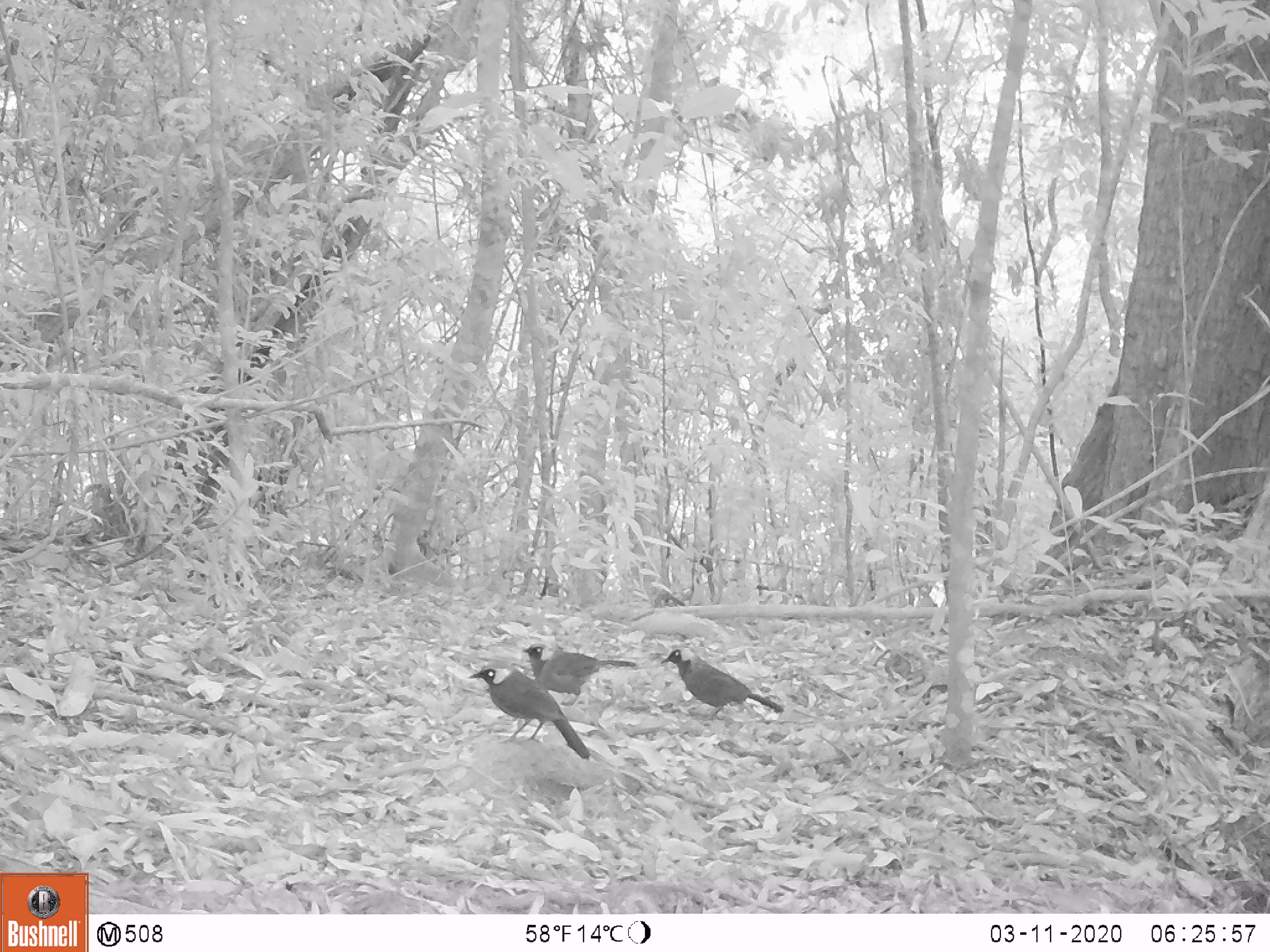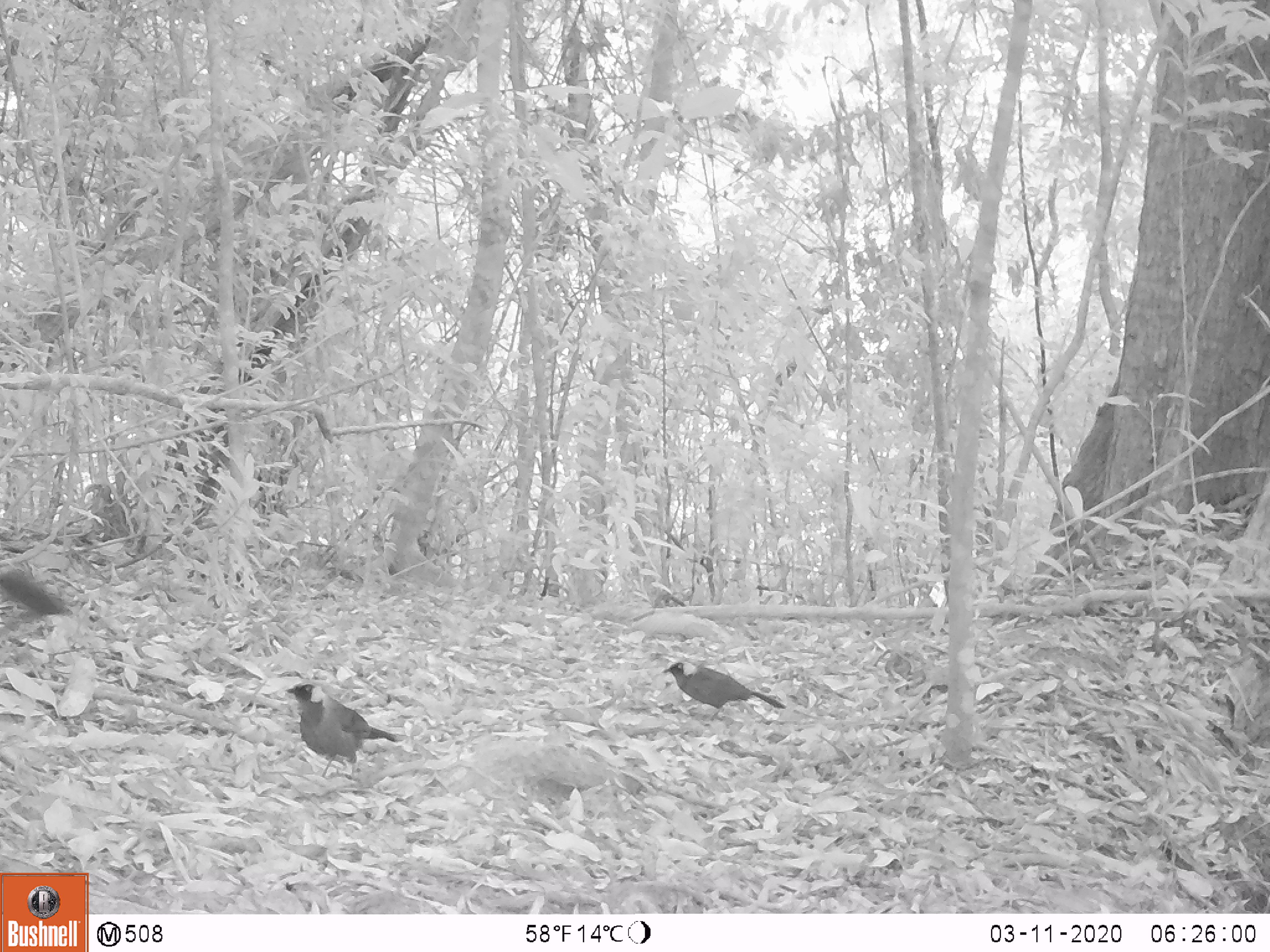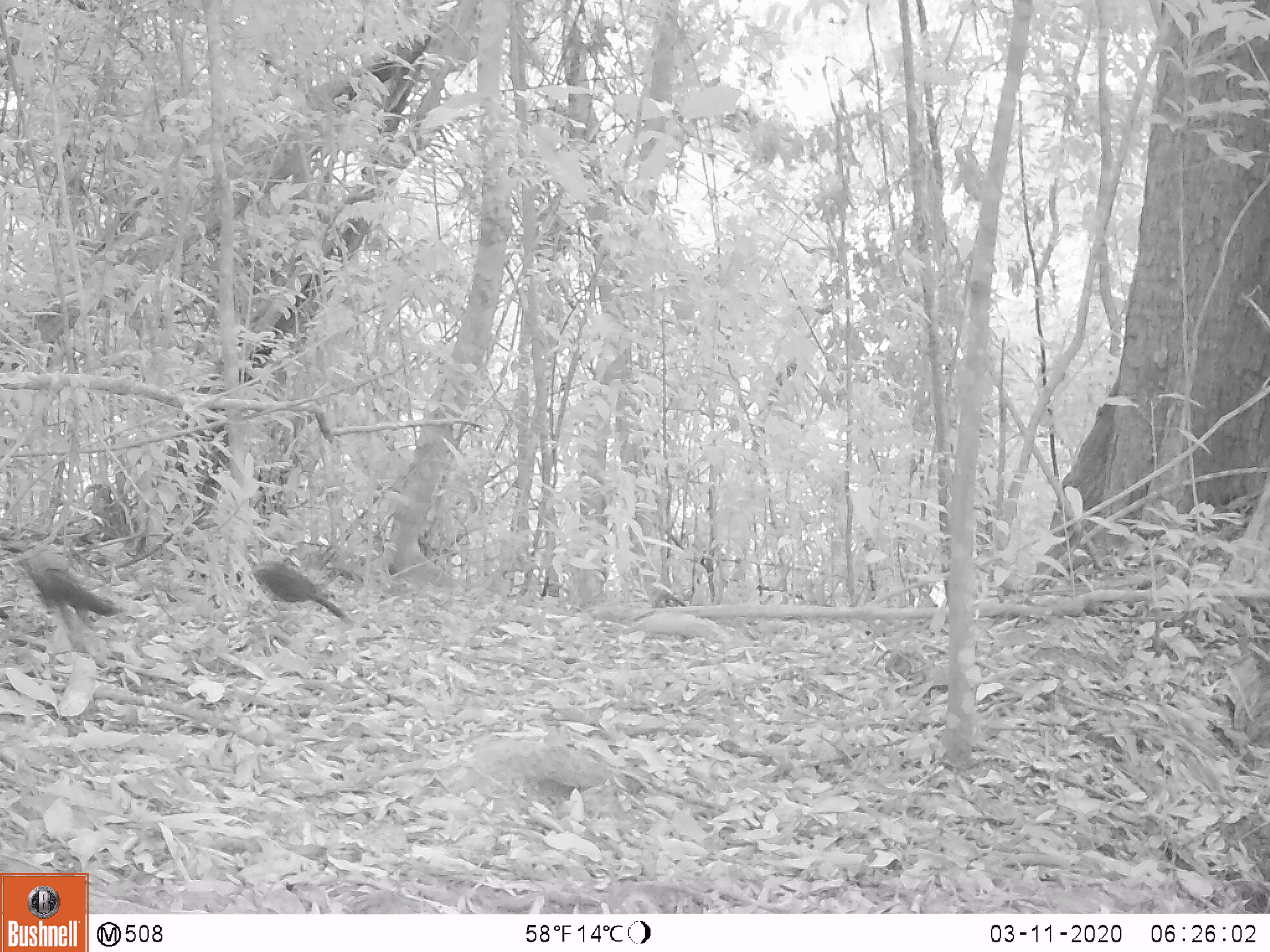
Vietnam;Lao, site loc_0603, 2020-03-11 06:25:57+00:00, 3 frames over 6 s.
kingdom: Animalia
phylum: Chordata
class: Aves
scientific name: Aves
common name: bird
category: unidentified bird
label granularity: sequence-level